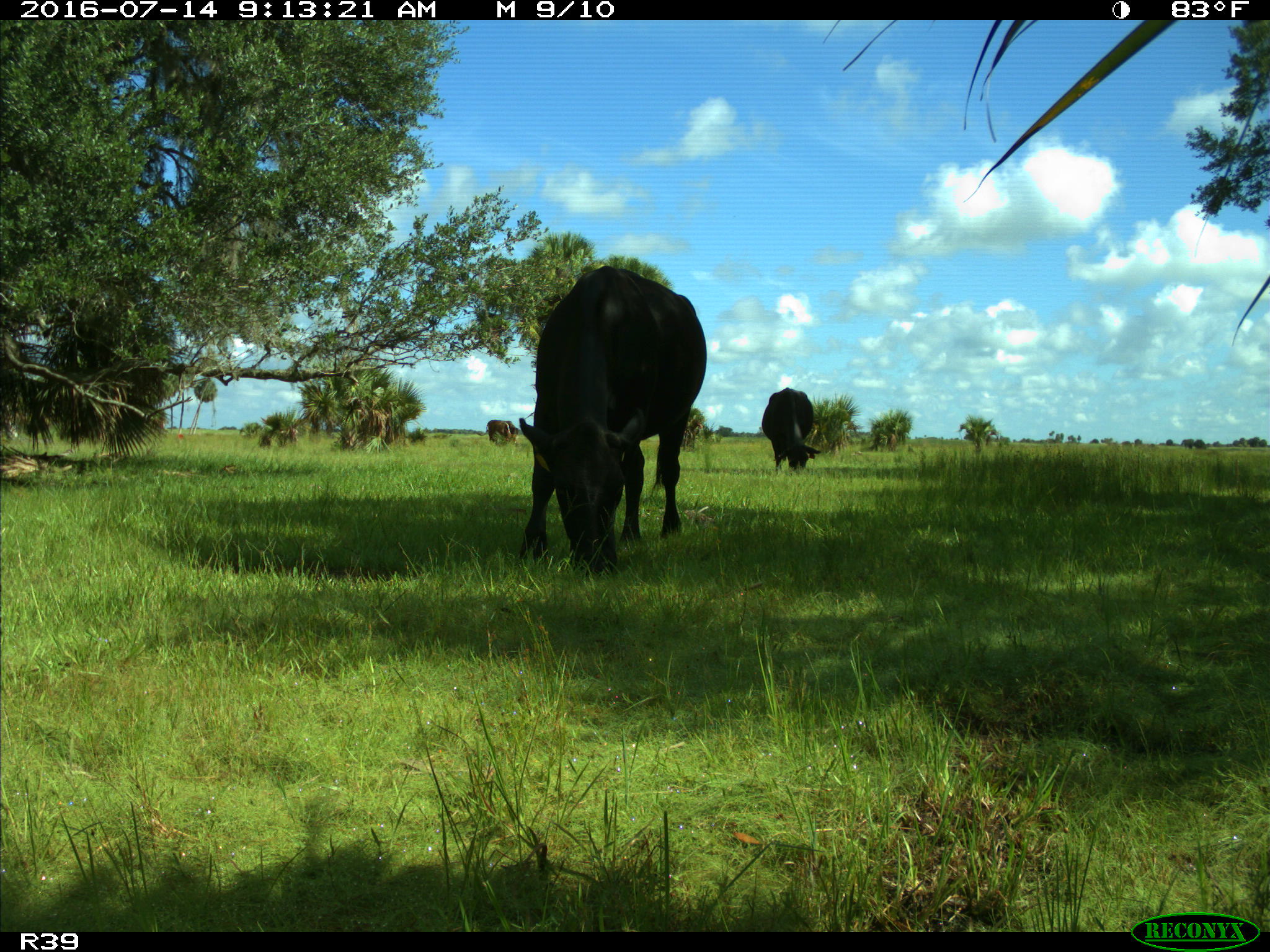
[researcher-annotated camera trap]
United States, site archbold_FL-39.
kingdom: Animalia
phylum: Chordata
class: Mammalia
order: Artiodactyla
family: Bovidae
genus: Bos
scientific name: Bos taurus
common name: domestic cow